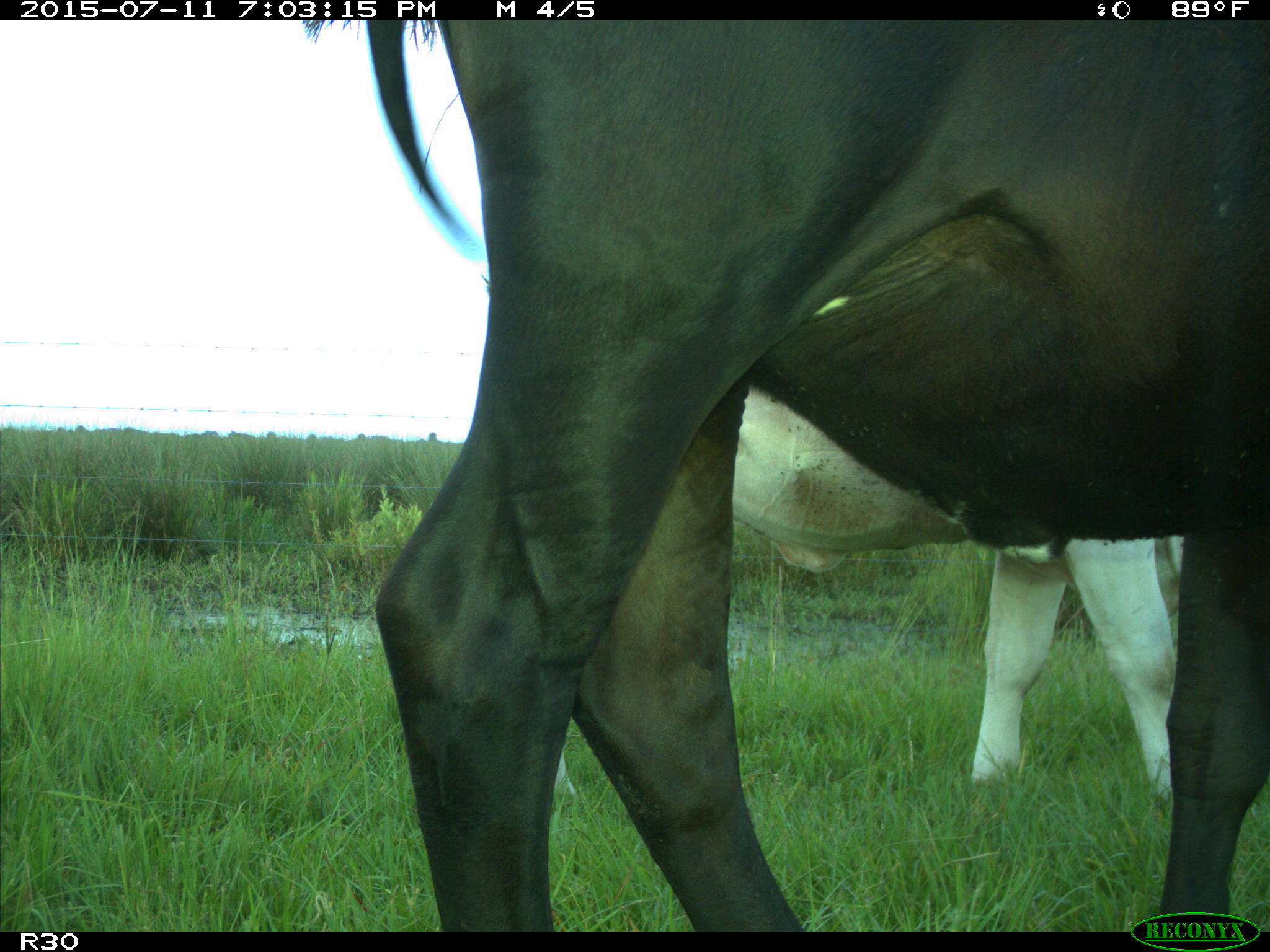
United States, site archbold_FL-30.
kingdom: Animalia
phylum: Chordata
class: Mammalia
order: Artiodactyla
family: Bovidae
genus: Bos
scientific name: Bos taurus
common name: domestic cow